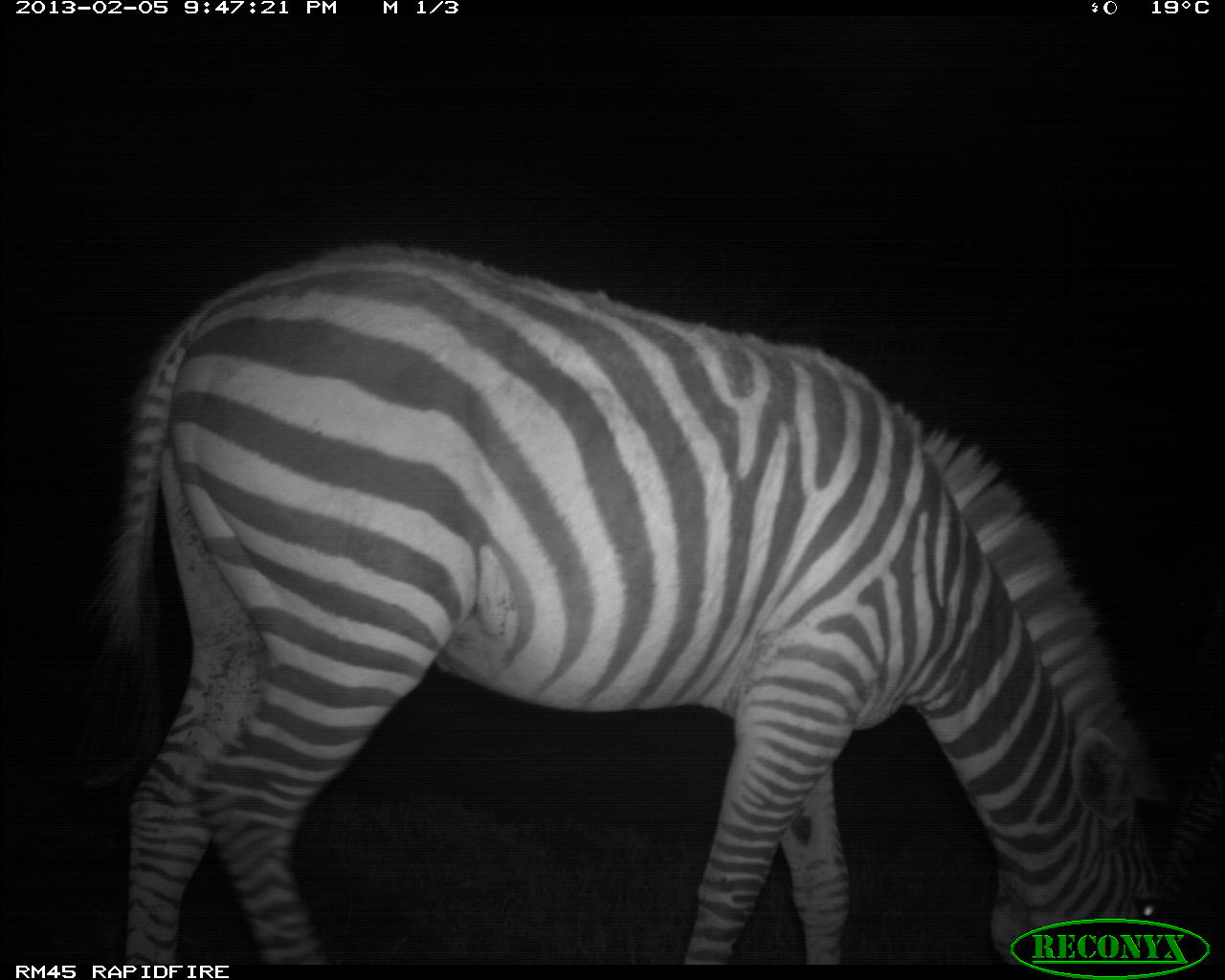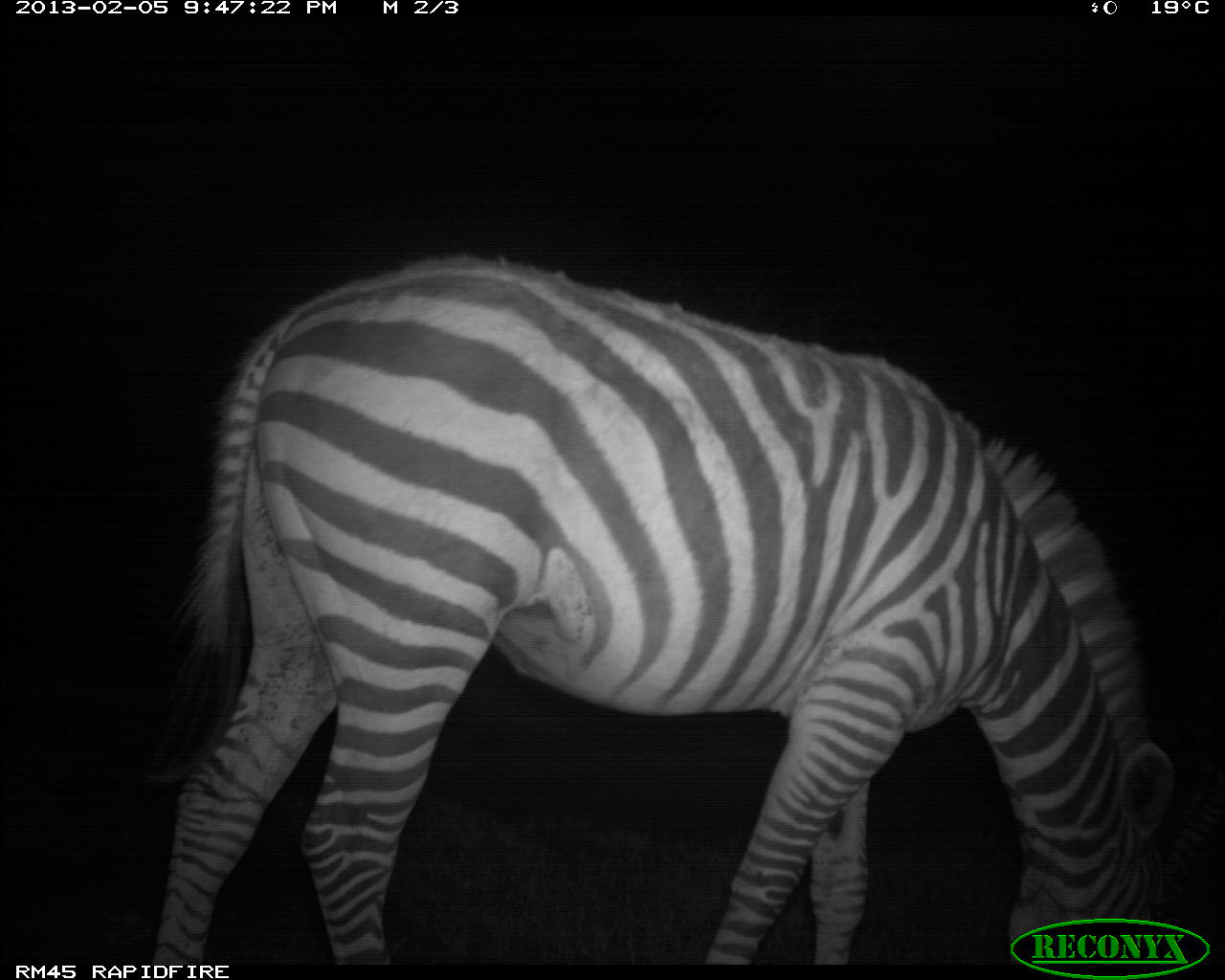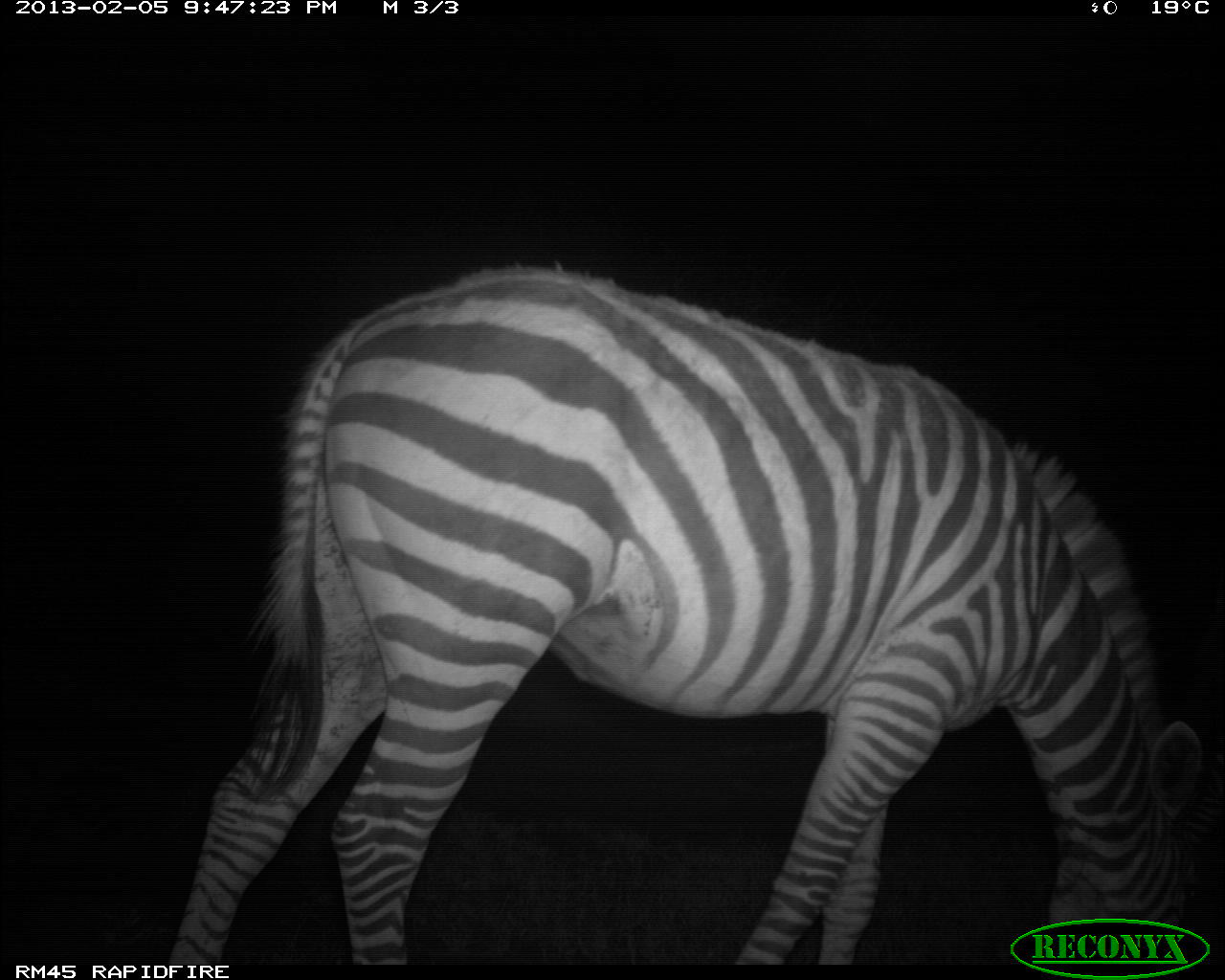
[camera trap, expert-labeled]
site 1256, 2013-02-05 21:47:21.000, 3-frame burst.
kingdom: Animalia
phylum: Chordata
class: Mammalia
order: Perissodactyla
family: Equidae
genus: Equus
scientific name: Equus quagga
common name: plains zebra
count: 1